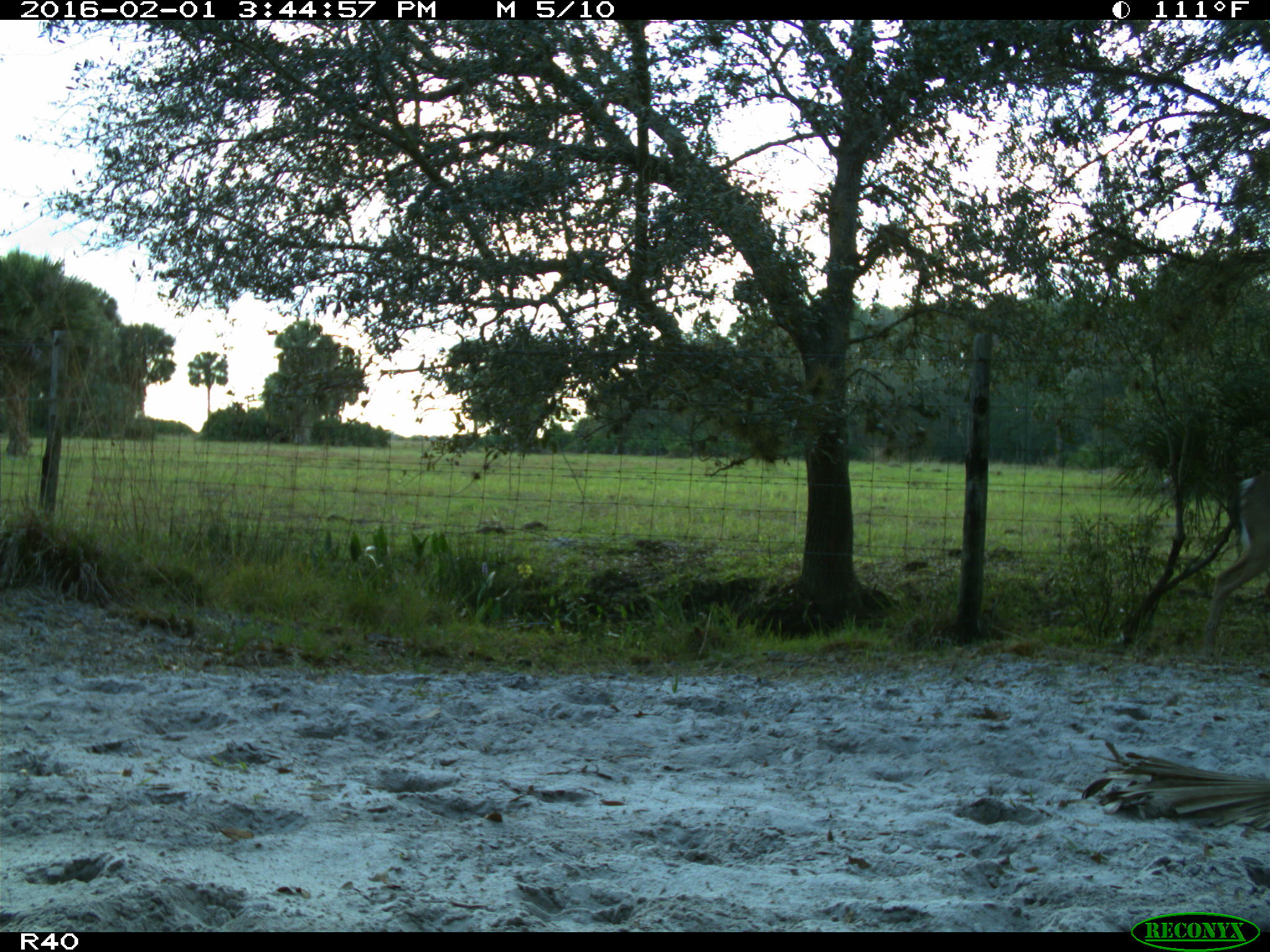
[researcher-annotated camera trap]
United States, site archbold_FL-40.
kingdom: Animalia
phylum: Chordata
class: Mammalia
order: Artiodactyla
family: Cervidae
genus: Odocoileus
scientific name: Odocoileus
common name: deer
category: unidentified deer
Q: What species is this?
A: Unidentified deer (deer) (Odocoileus).